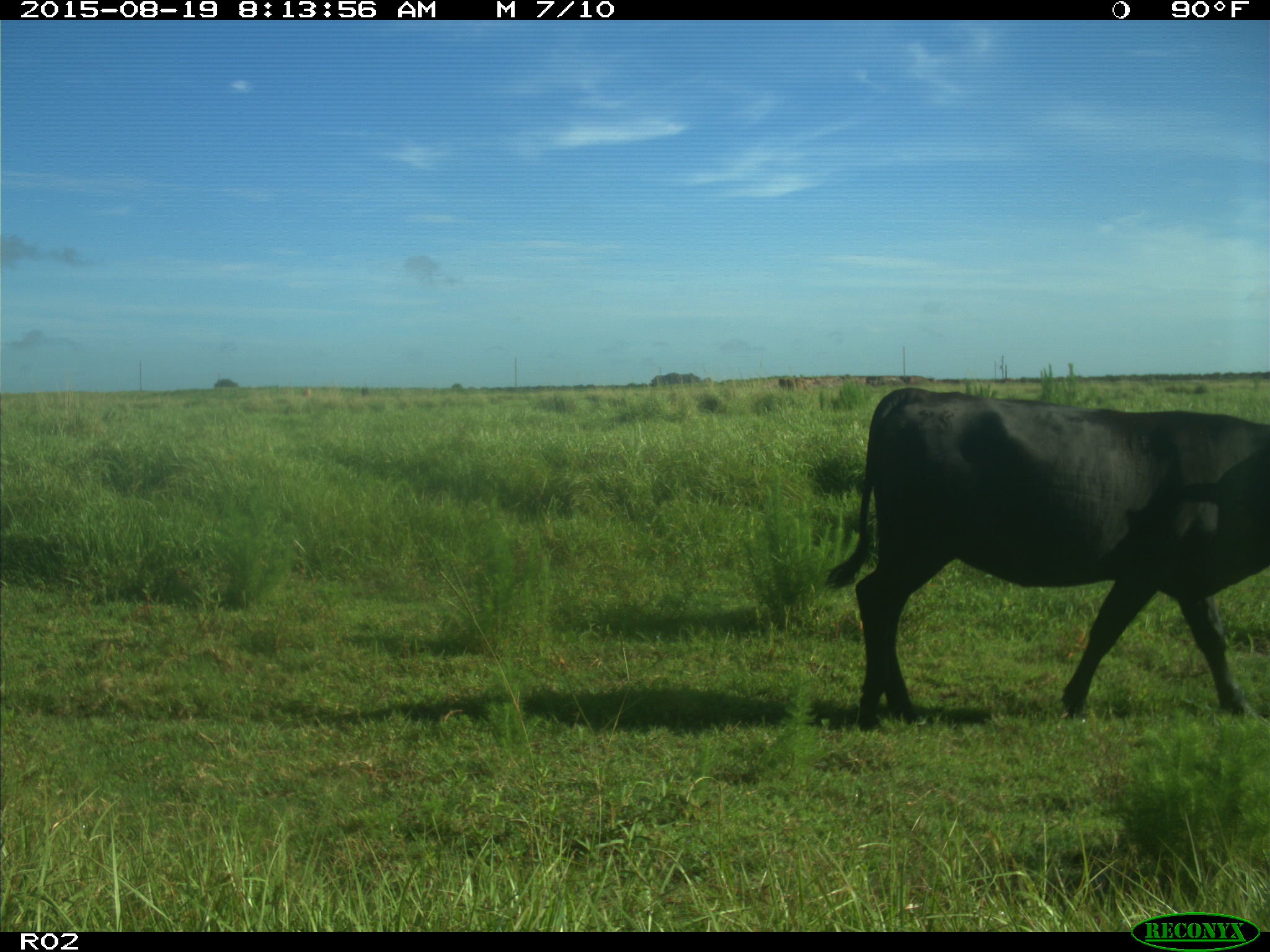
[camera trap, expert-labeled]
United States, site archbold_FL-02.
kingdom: Animalia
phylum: Chordata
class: Mammalia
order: Artiodactyla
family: Bovidae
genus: Bos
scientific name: Bos taurus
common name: domestic cow